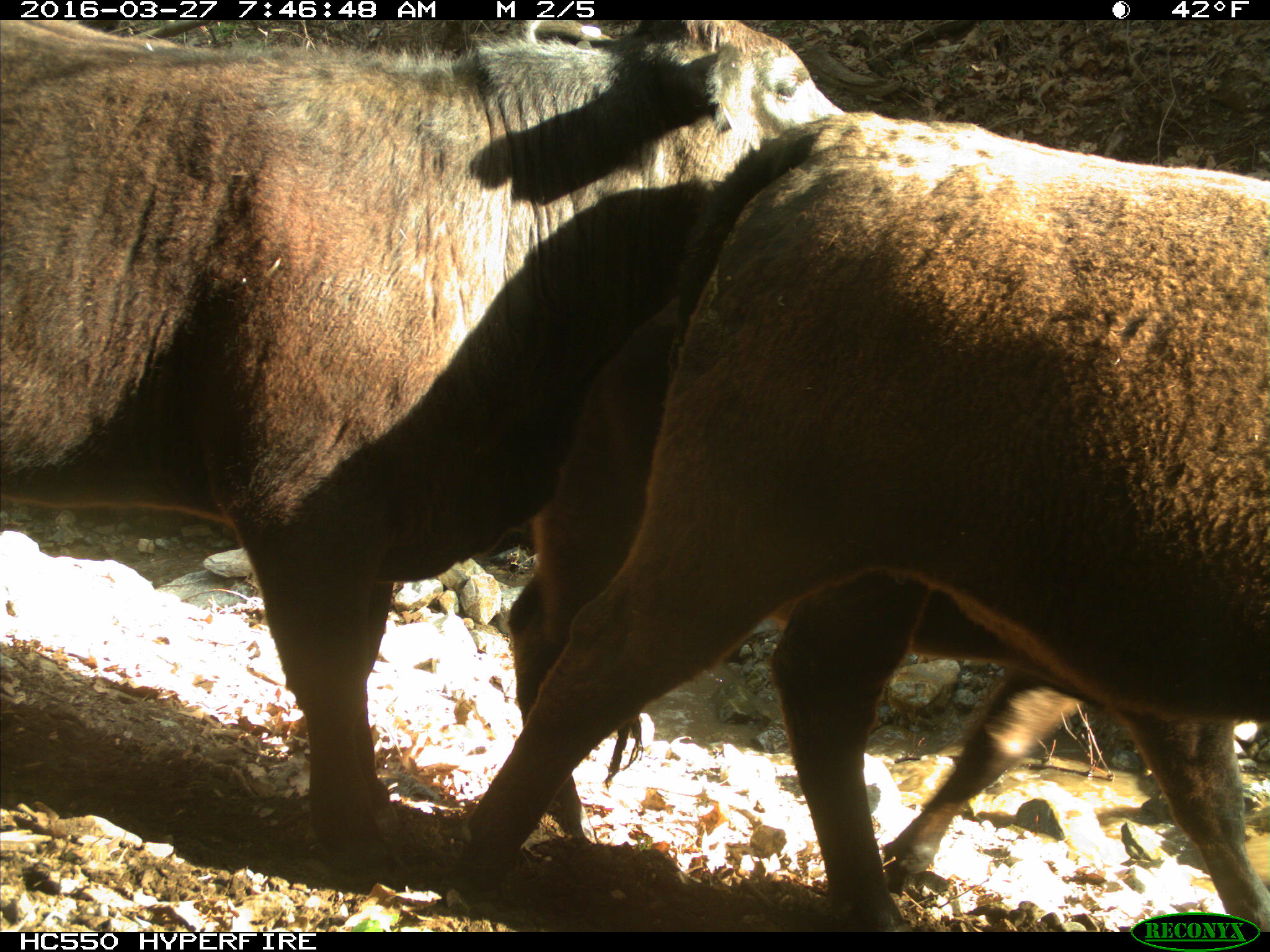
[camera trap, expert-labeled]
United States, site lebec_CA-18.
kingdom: Animalia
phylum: Chordata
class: Mammalia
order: Artiodactyla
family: Bovidae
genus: Bos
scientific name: Bos taurus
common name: domestic cow